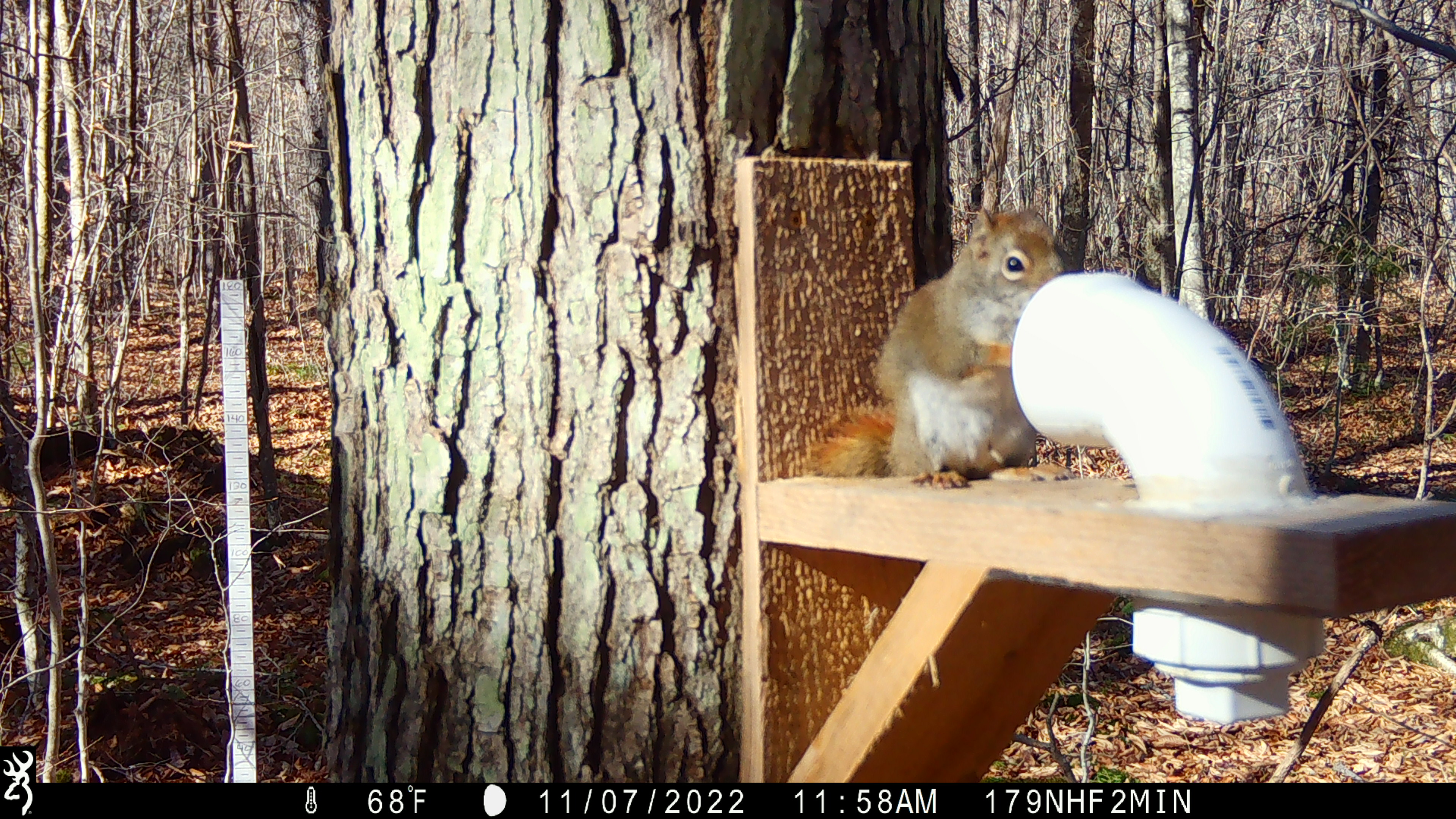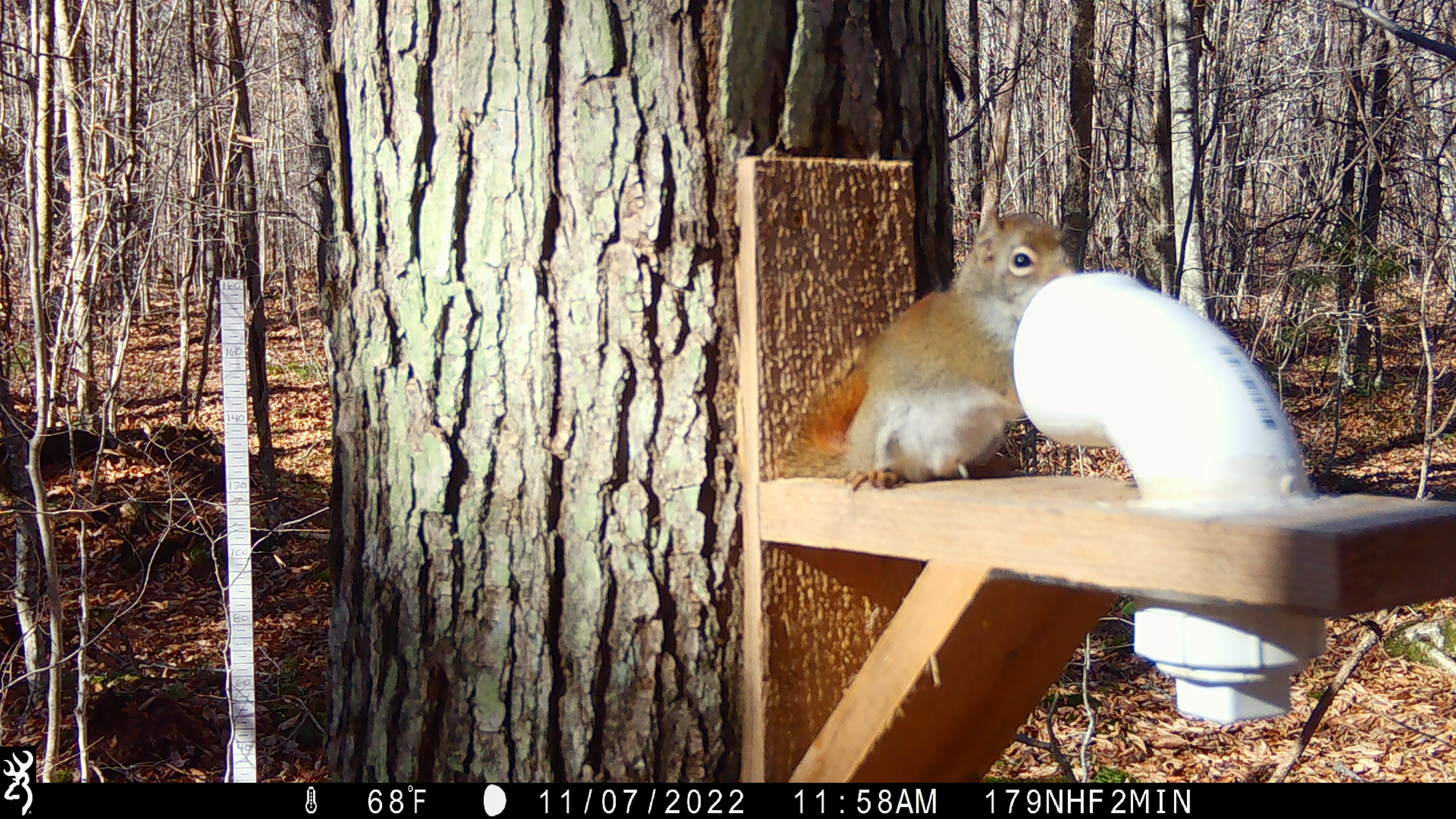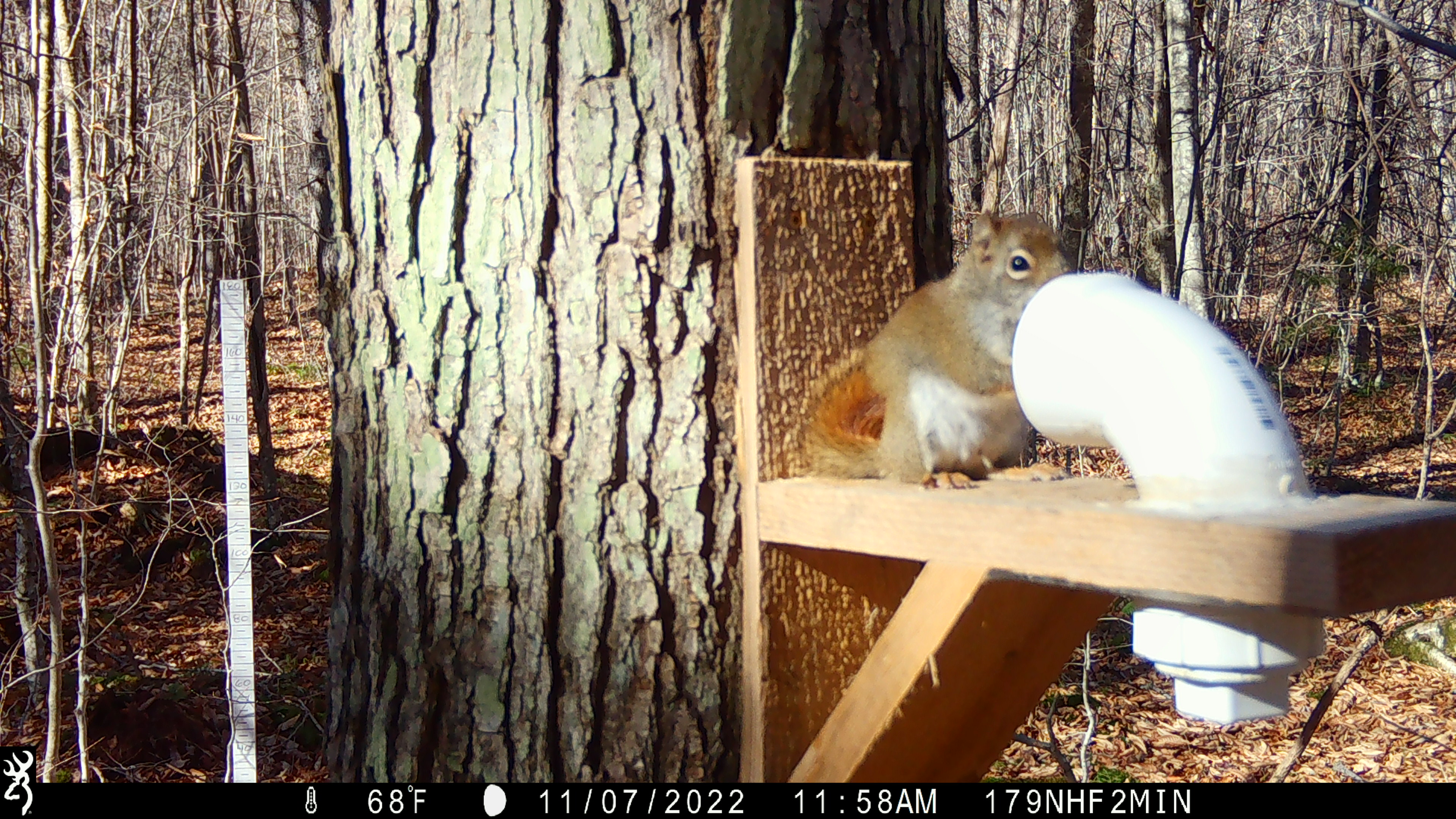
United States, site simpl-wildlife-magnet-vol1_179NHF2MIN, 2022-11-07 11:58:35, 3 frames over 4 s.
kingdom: Animalia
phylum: Chordata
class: Mammalia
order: Rodentia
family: Sciuridae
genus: Tamiasciurus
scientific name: Tamiasciurus hudsonicus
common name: red squirrel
Red squirrel (Tamiasciurus hudsonicus).